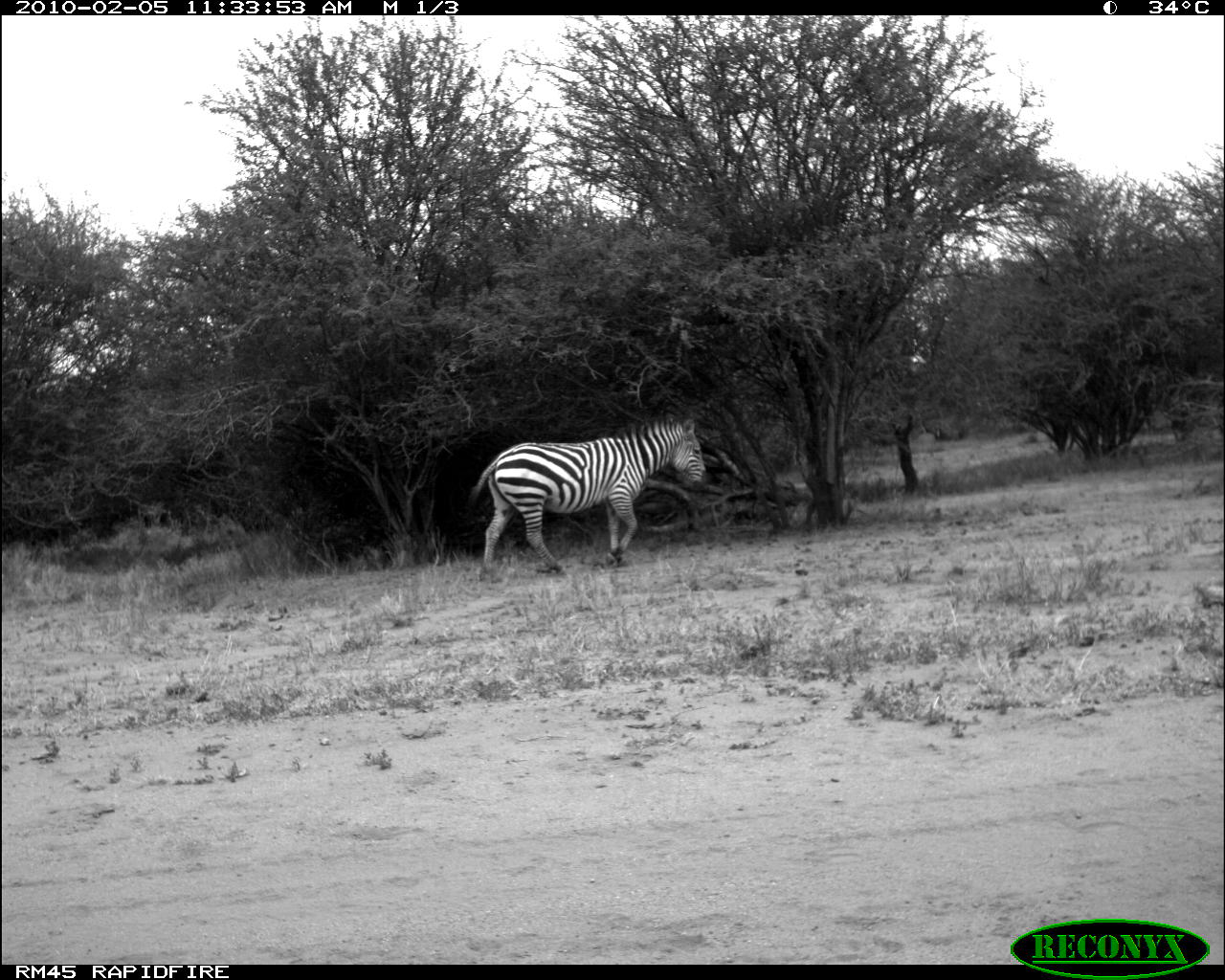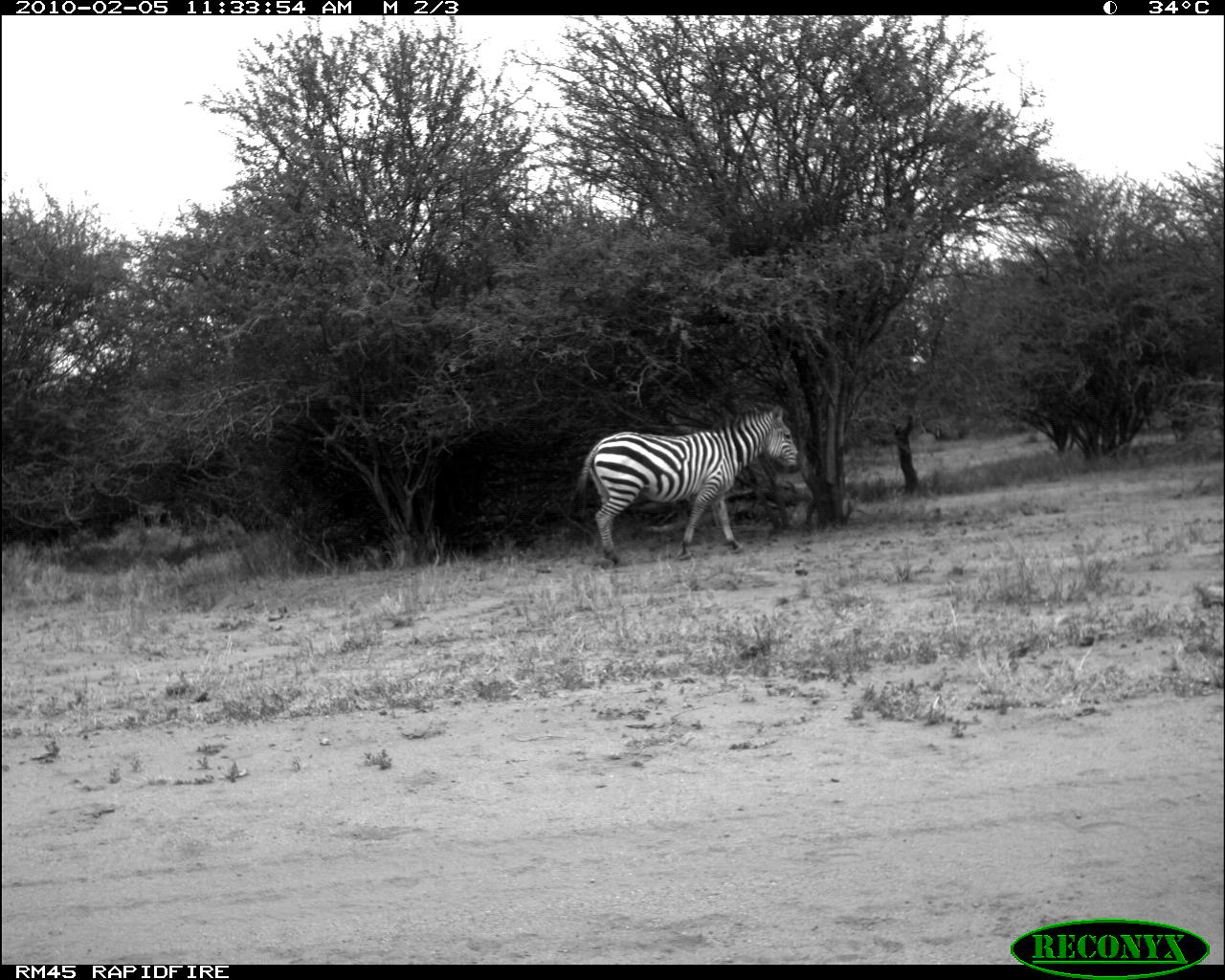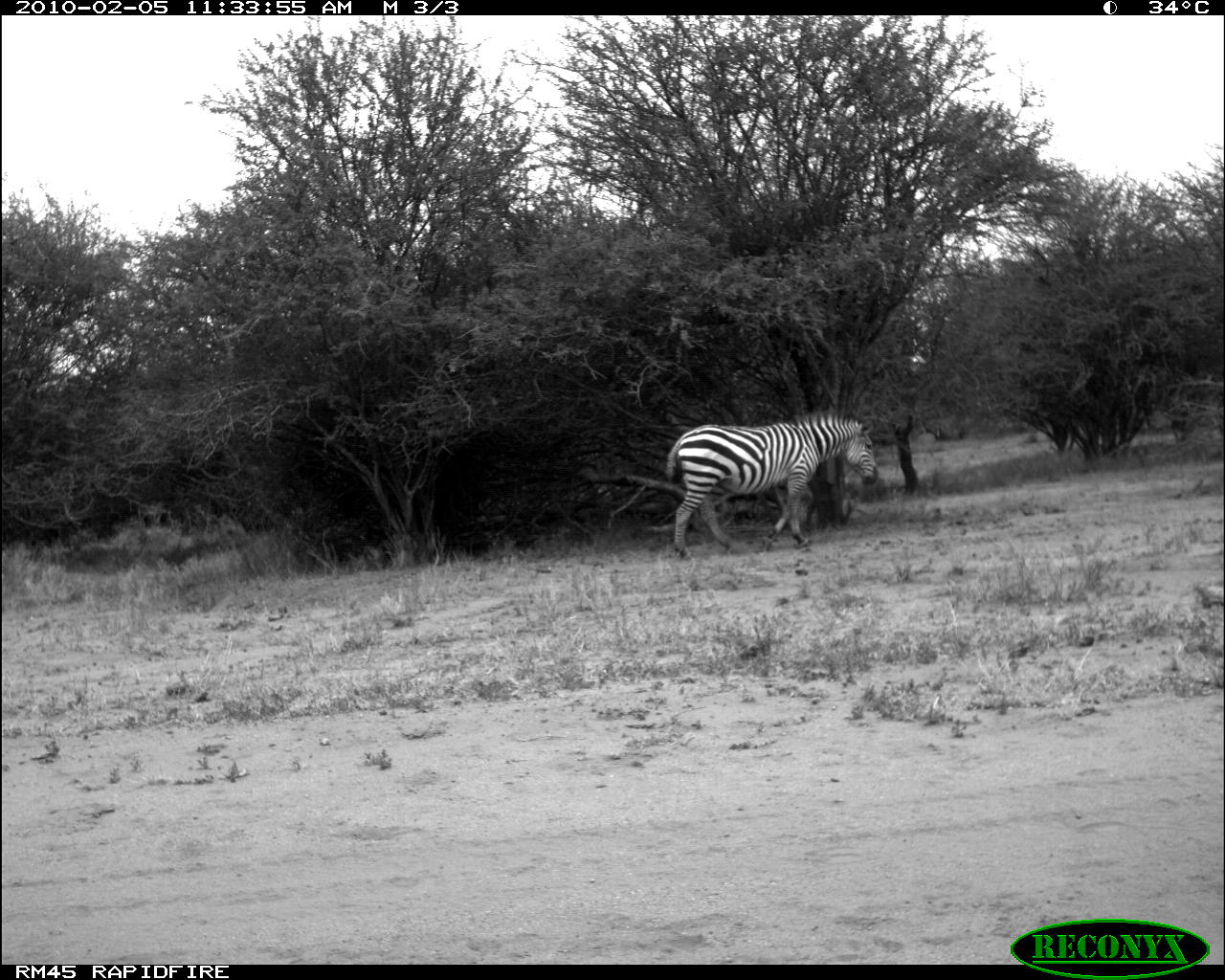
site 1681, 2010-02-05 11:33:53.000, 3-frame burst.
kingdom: Animalia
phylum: Chordata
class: Mammalia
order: Perissodactyla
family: Equidae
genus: Equus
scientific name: Equus quagga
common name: plains zebra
Equus quagga (plains zebra), count 1.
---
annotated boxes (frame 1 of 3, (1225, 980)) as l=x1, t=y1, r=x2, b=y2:
equus quagga: l=463, t=410, r=707, b=578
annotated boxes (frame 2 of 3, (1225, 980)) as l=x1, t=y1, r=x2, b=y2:
equus quagga: l=569, t=402, r=802, b=567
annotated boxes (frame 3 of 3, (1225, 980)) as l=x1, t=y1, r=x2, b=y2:
equus quagga: l=666, t=412, r=879, b=560